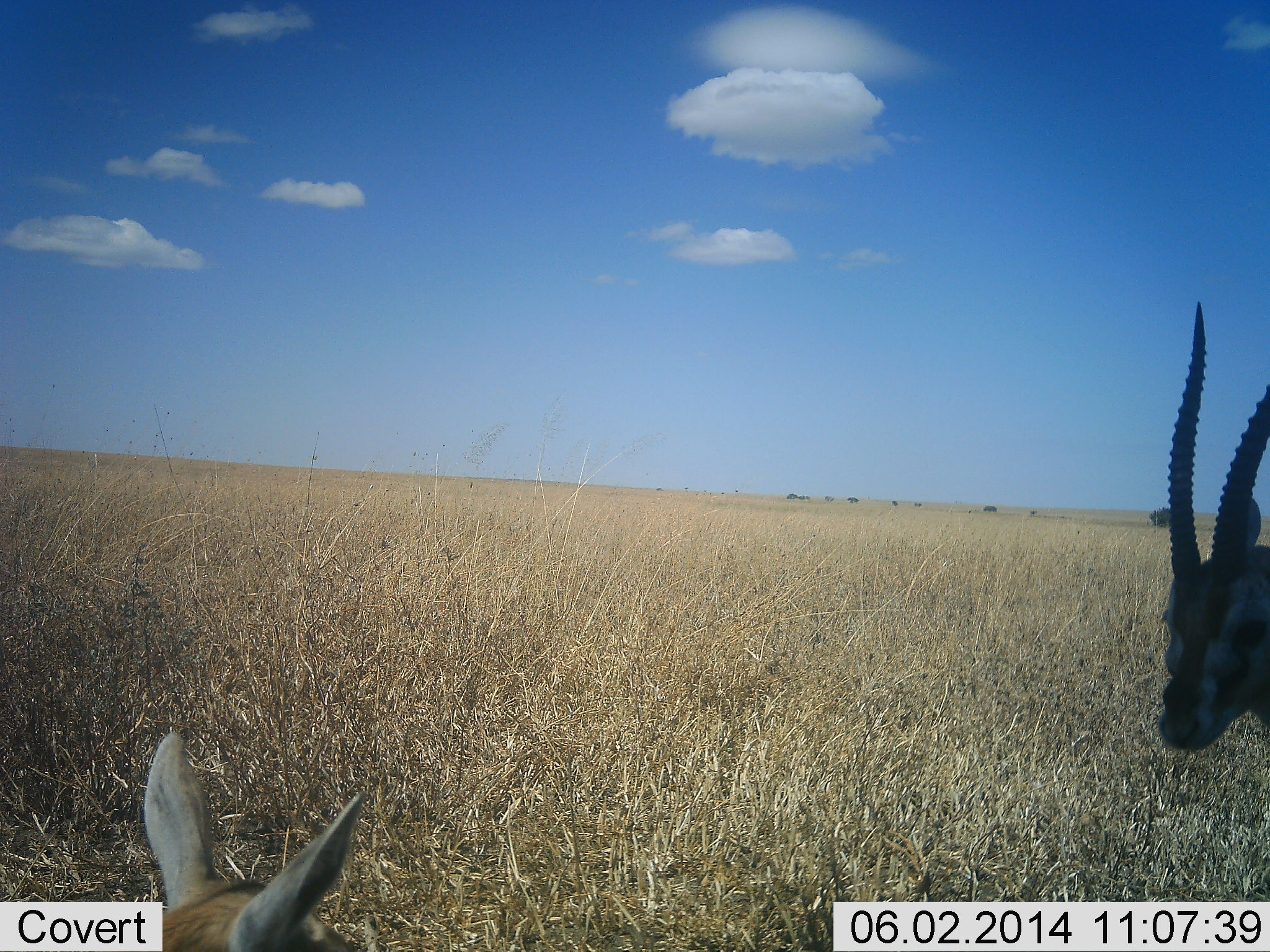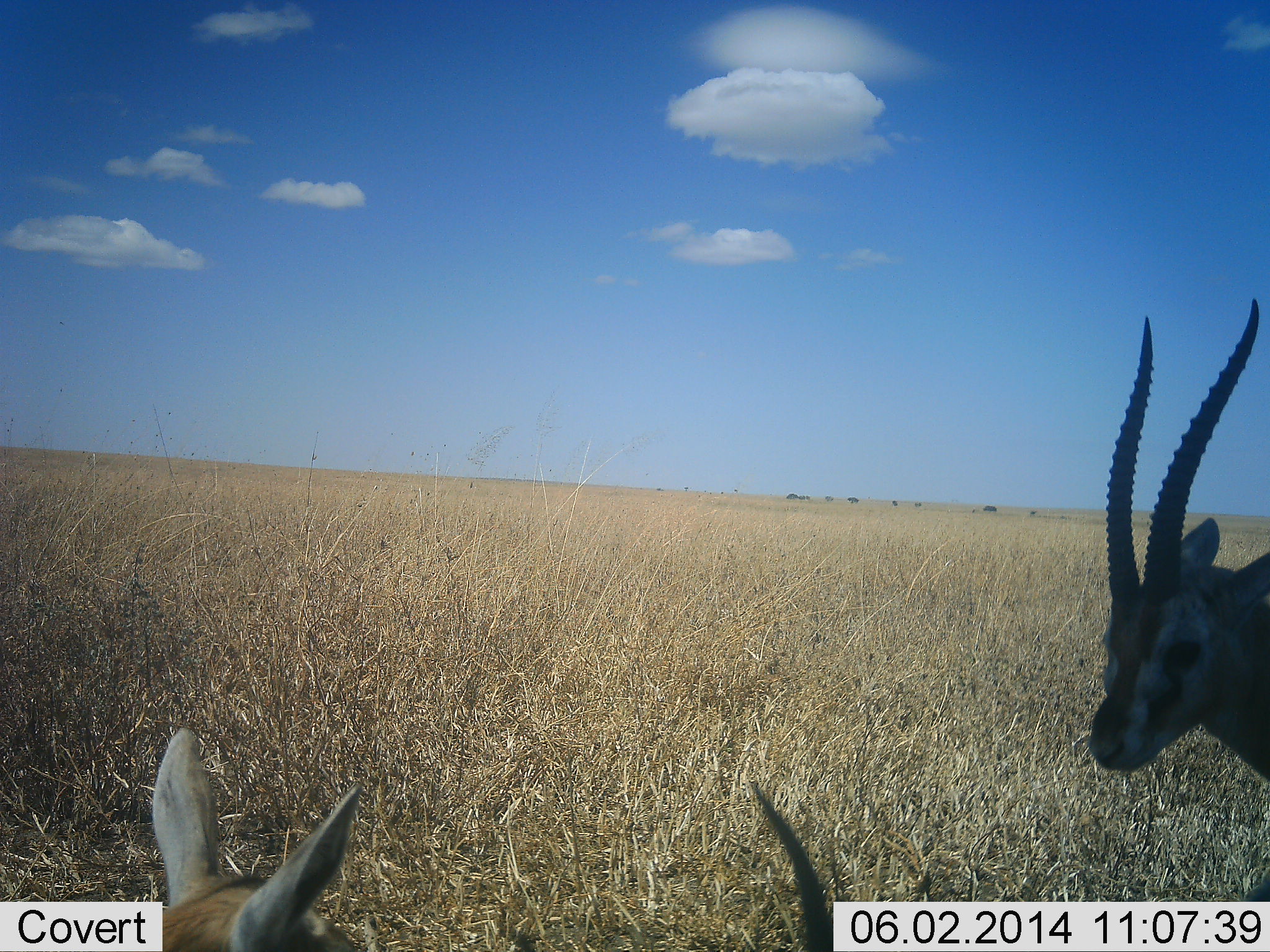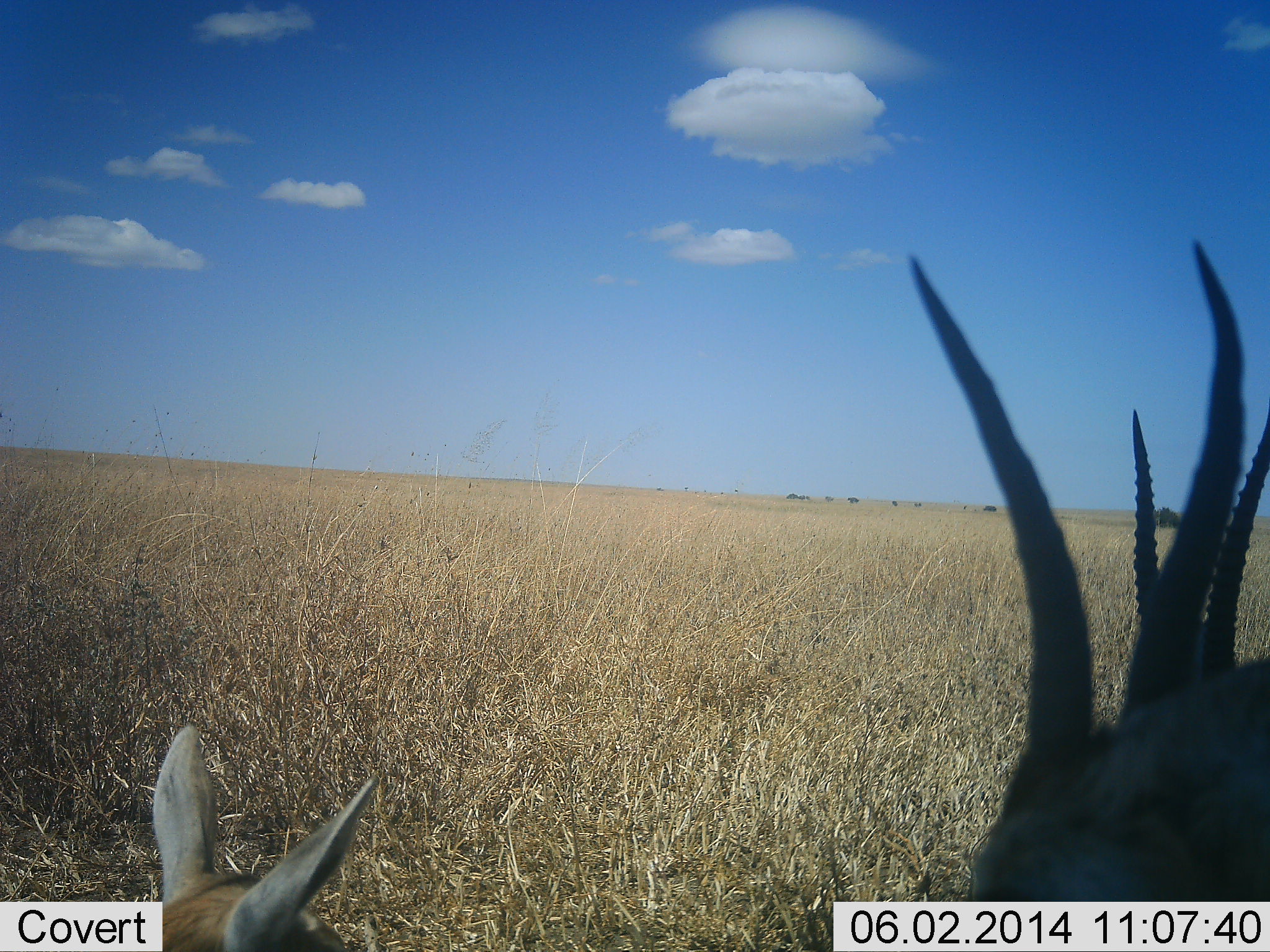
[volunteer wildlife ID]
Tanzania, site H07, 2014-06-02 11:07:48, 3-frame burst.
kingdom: Animalia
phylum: Chordata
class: Mammalia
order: Artiodactyla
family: Bovidae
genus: Eudorcas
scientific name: Eudorcas thomsonii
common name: thomson's gazelle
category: gazellethomsons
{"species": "gazellethomsons (thomson's gazelle) (Eudorcas thomsonii)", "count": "3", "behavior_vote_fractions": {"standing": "56%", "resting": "67%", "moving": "23%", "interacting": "10%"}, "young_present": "15%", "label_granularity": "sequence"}